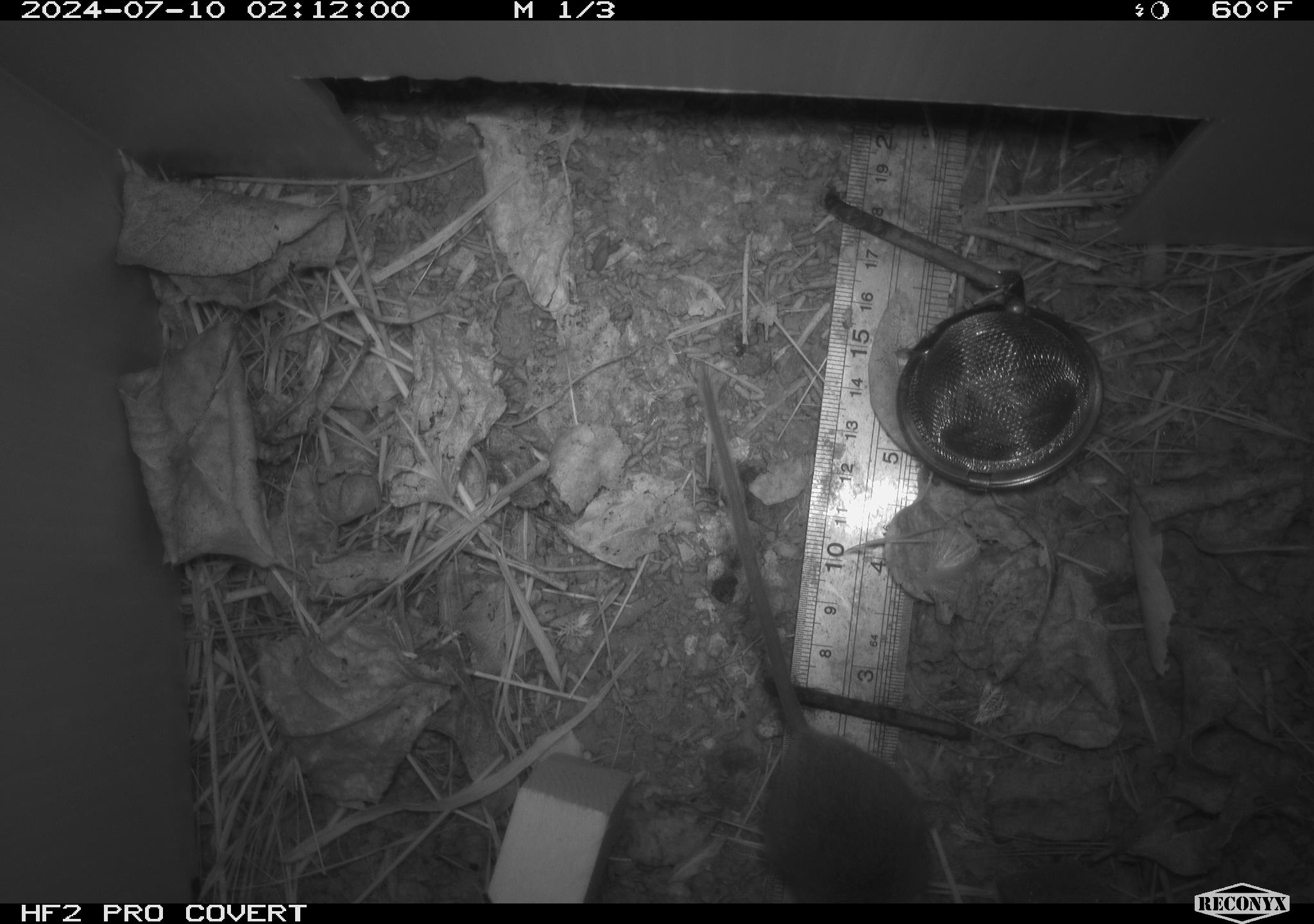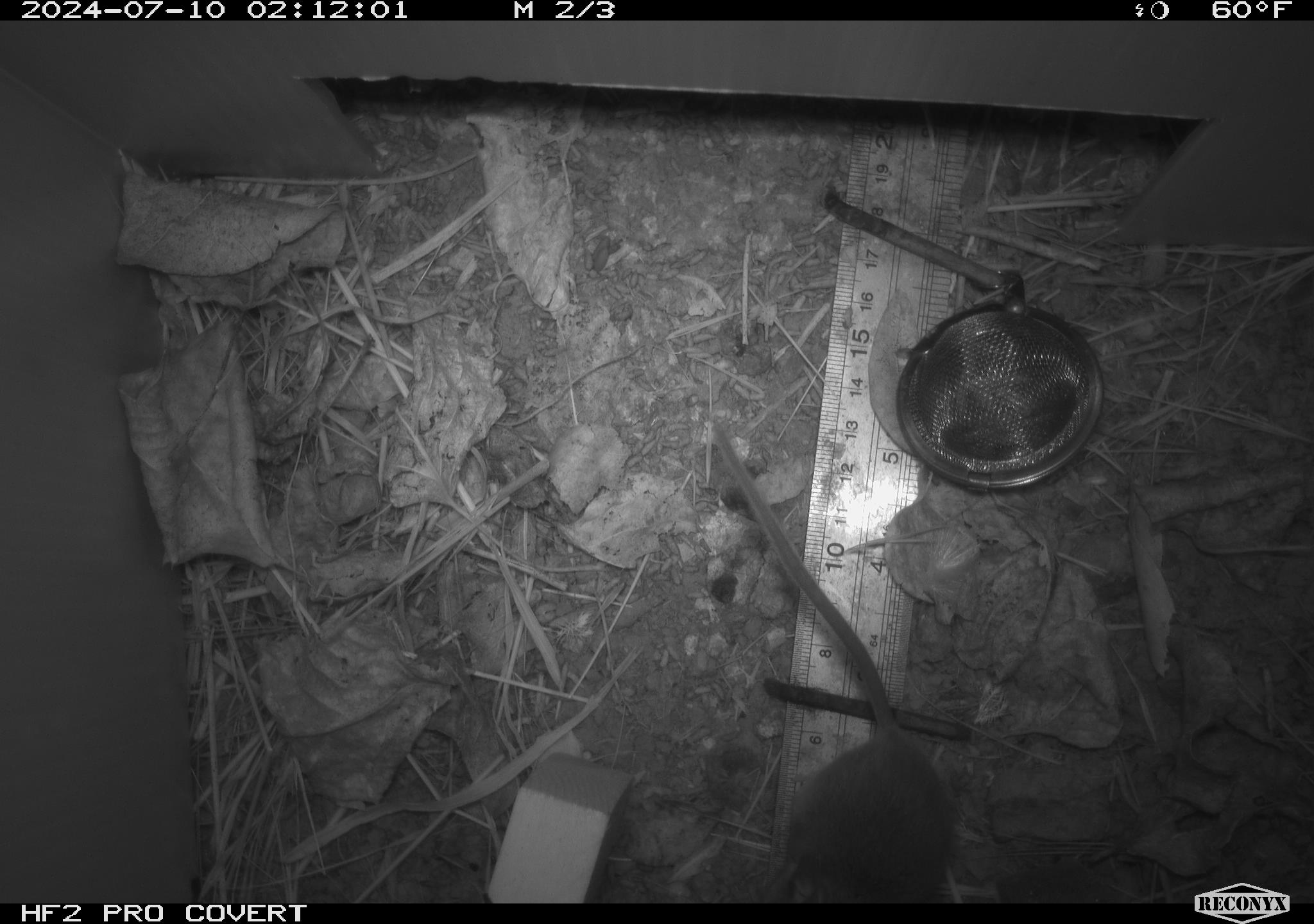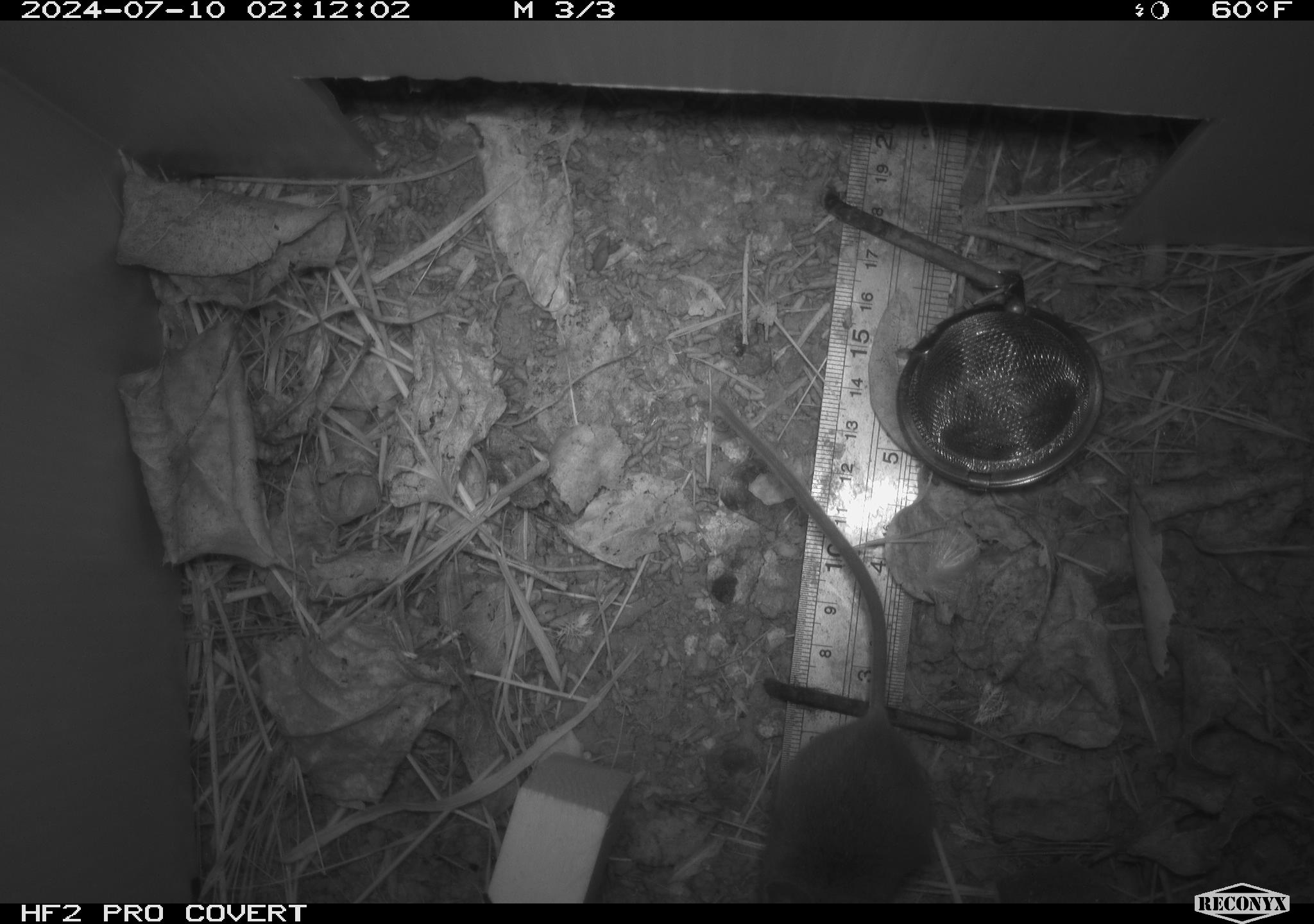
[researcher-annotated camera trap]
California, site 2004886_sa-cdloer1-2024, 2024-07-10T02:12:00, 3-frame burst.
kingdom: Animalia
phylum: Chordata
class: Mammalia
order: Rodentia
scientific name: Rodentia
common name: mouse species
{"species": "mouse species (Rodentia)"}